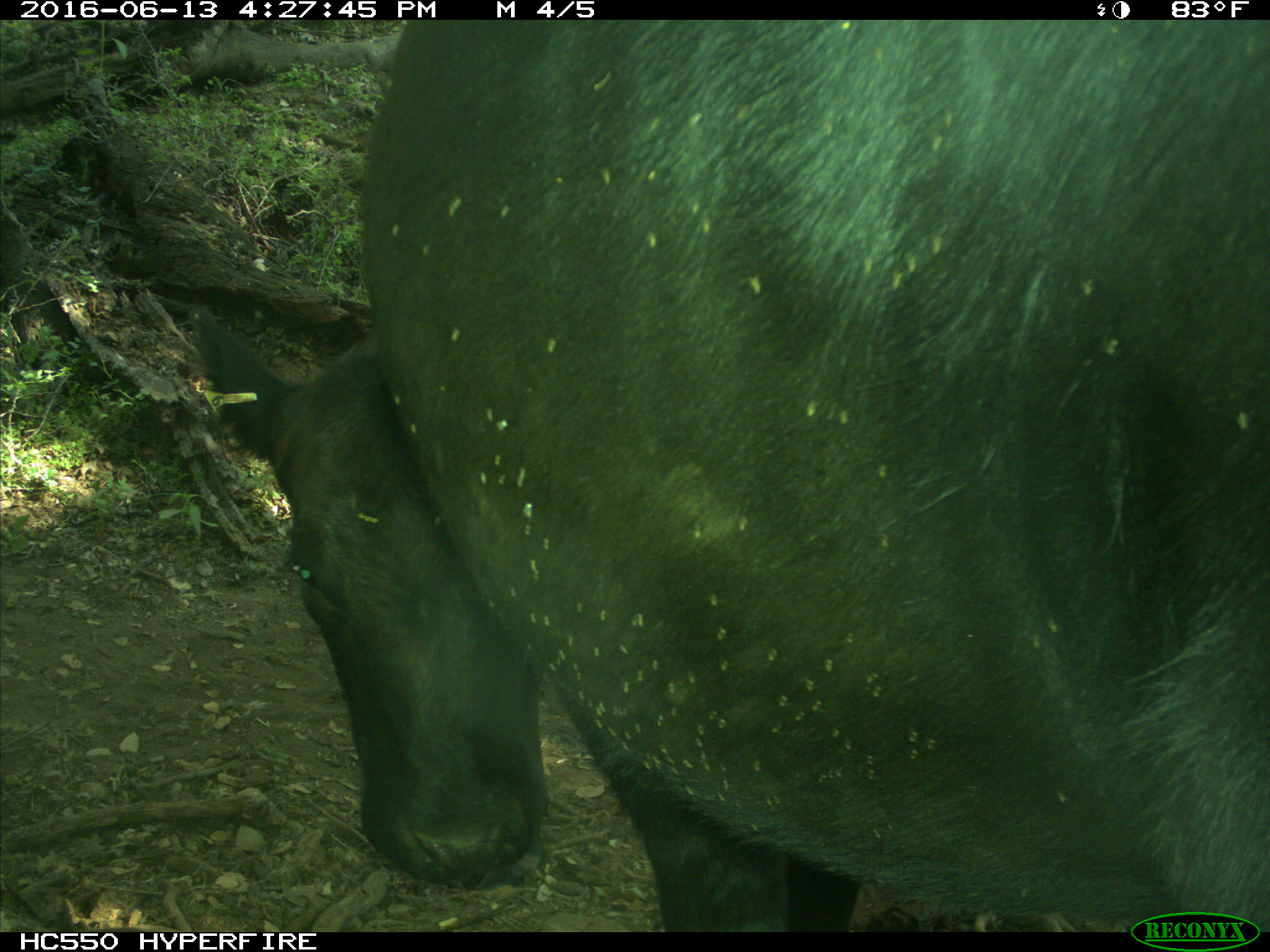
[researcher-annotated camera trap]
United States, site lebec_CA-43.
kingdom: Animalia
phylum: Chordata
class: Mammalia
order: Artiodactyla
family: Bovidae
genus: Bos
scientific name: Bos taurus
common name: domestic cow